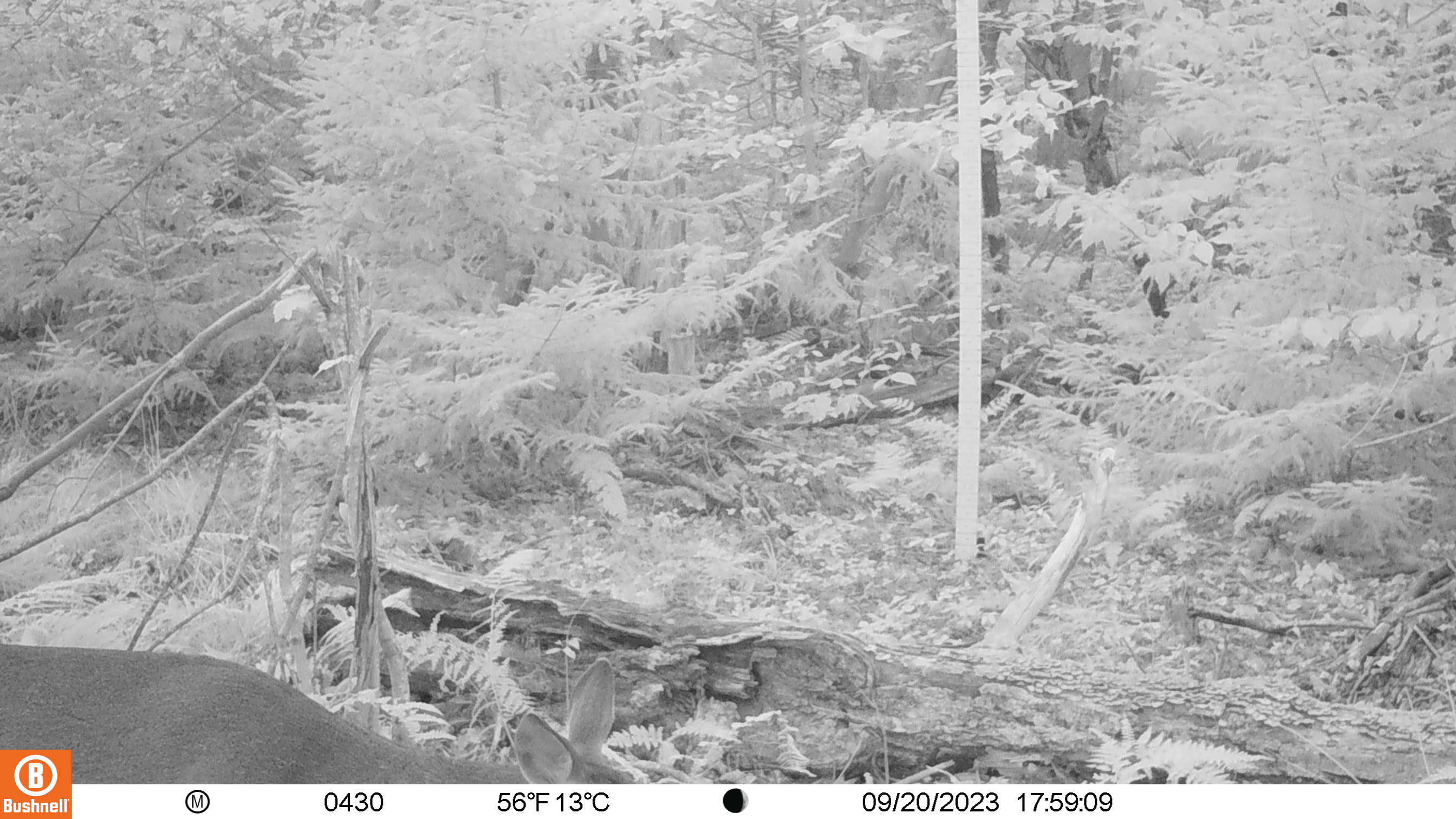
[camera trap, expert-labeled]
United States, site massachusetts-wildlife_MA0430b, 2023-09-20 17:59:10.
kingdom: Animalia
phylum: Chordata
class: Mammalia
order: Artiodactyla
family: Cervidae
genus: Odocoileus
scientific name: Odocoileus virginianus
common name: white-tailed deer